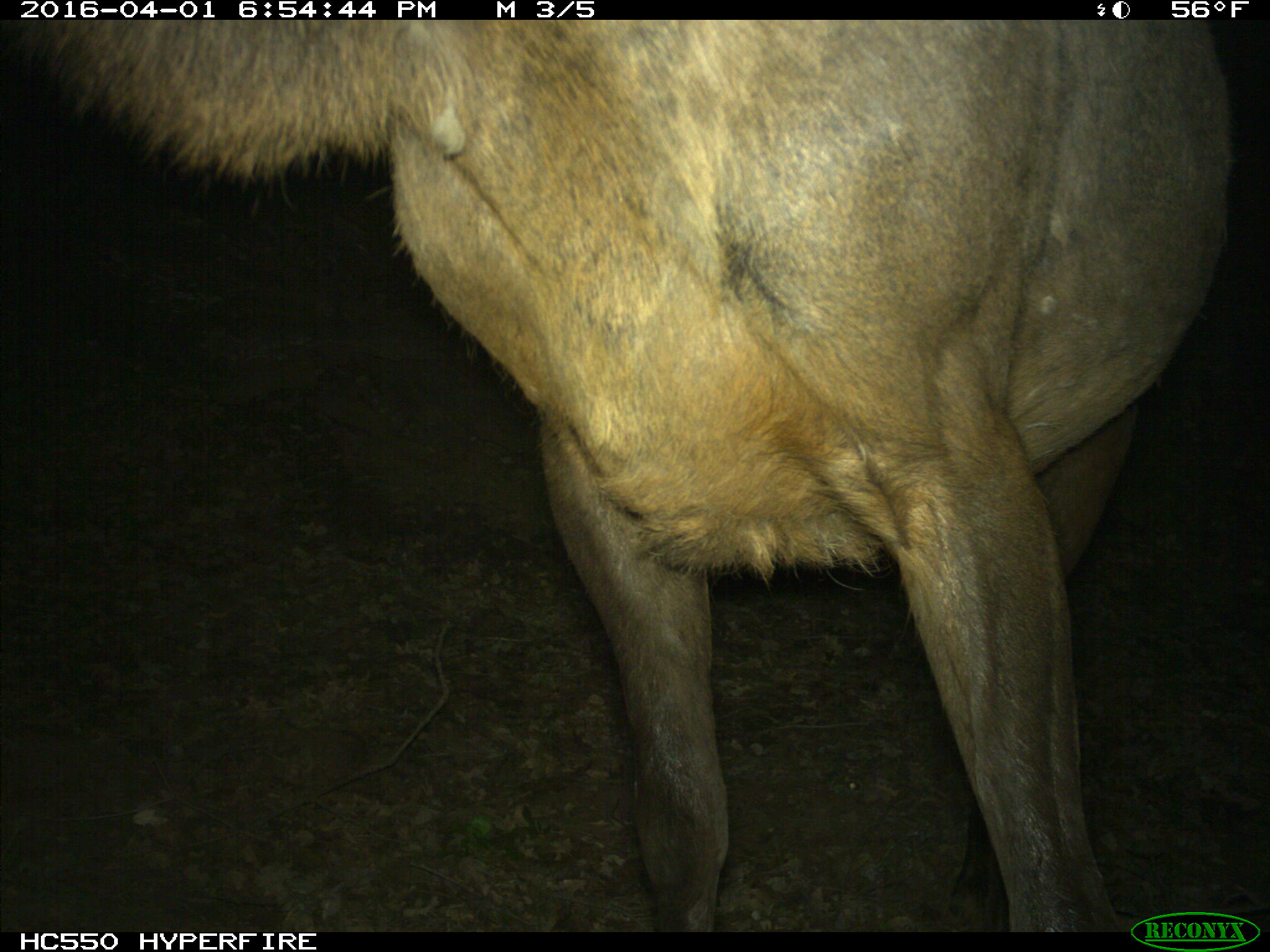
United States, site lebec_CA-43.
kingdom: Animalia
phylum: Chordata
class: Mammalia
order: Artiodactyla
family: Cervidae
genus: Cervus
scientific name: Cervus canadensis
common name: elk